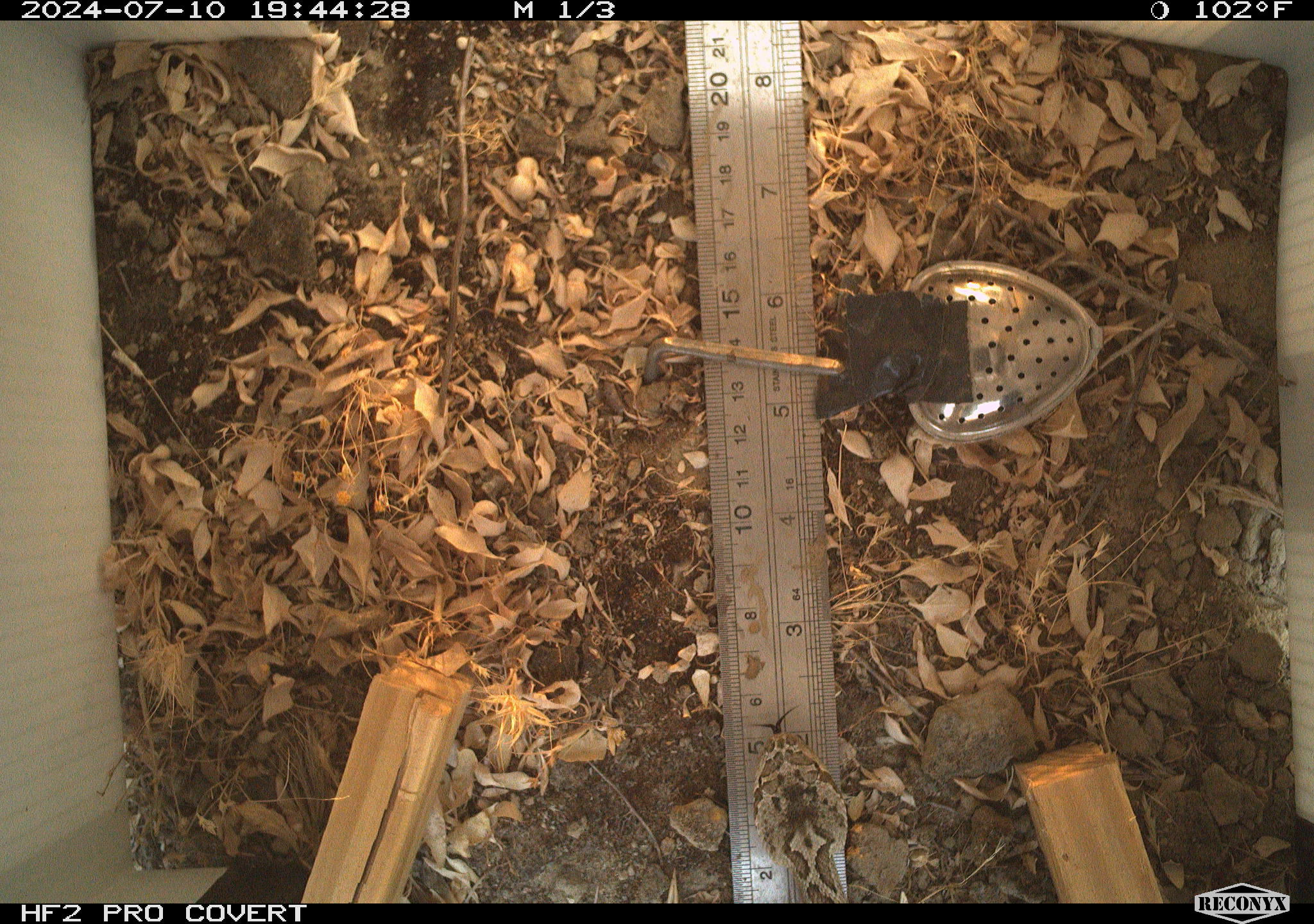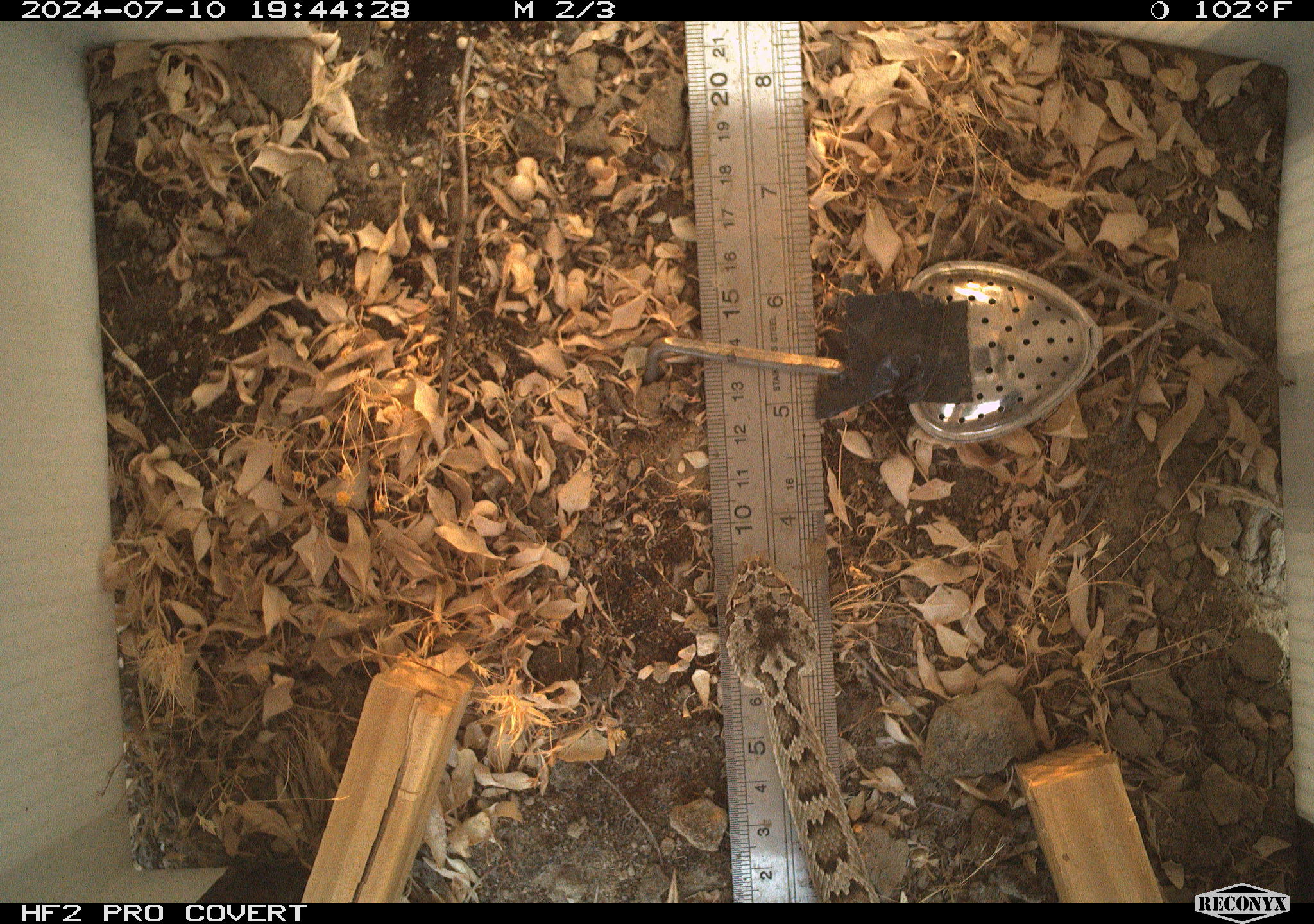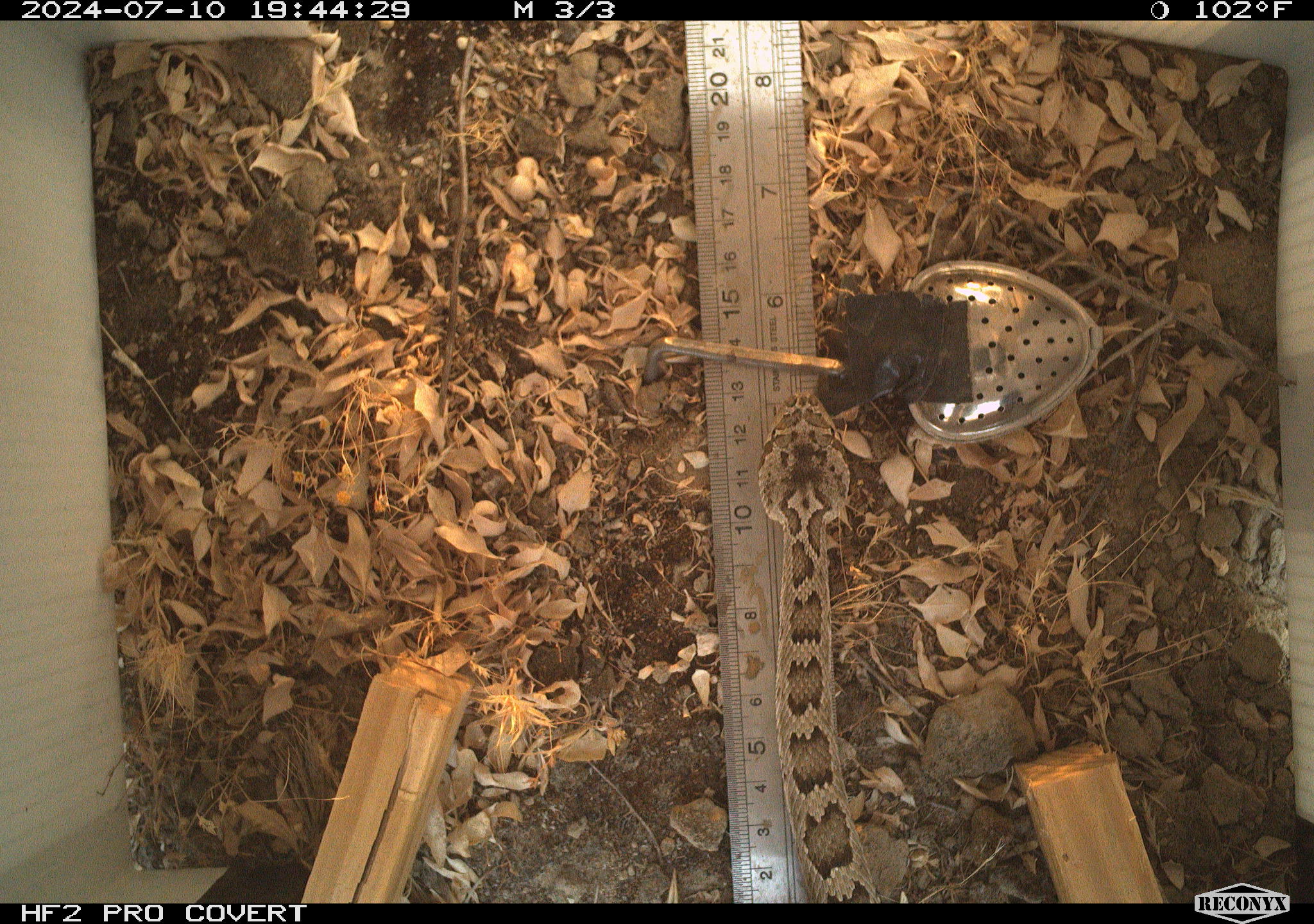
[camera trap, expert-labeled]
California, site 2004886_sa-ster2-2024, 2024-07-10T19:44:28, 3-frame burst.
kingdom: Animalia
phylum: Chordata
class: Reptilia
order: Squamata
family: Viperidae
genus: Crotalus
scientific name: Crotalus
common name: rattlers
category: crotalus species